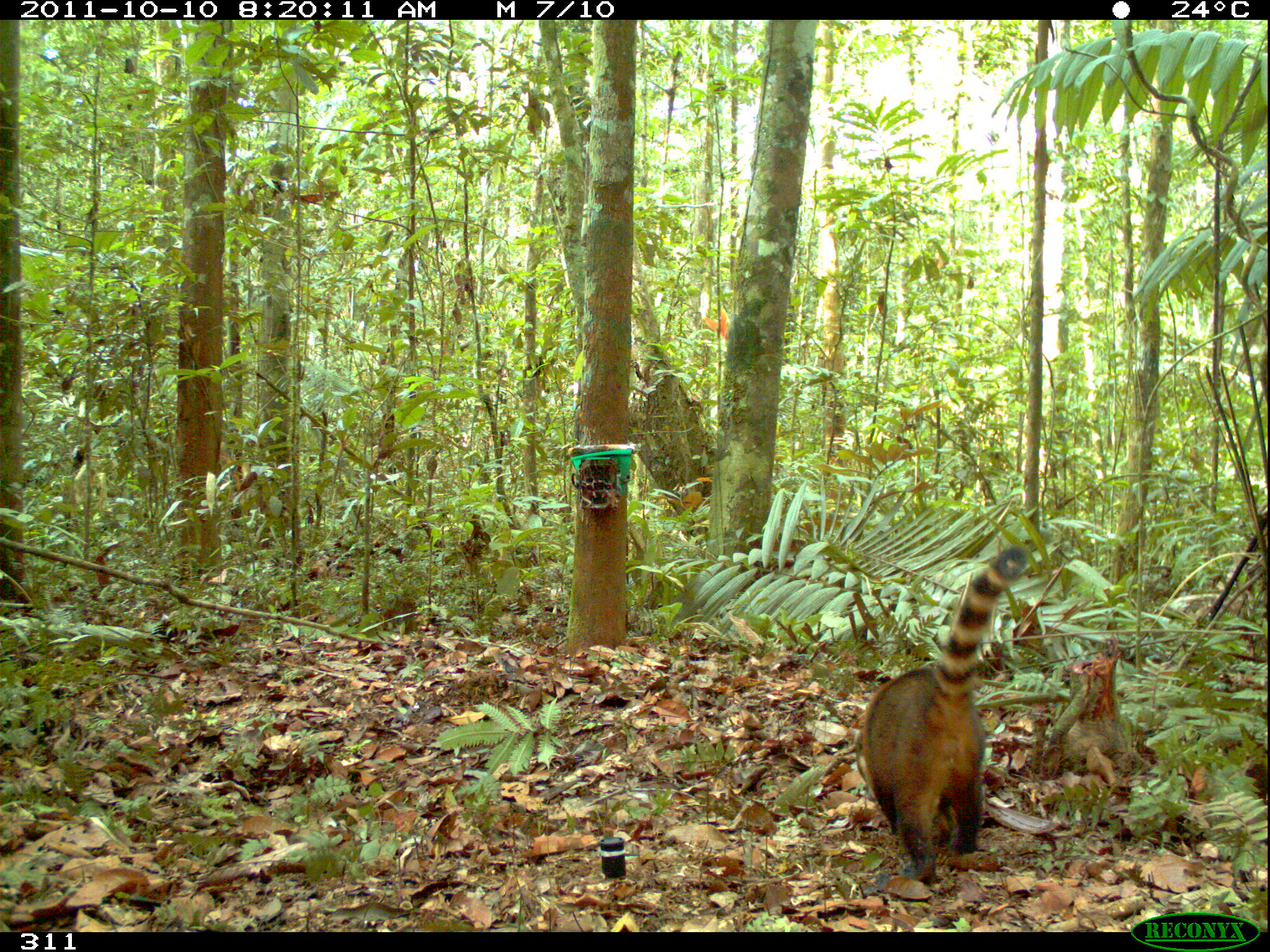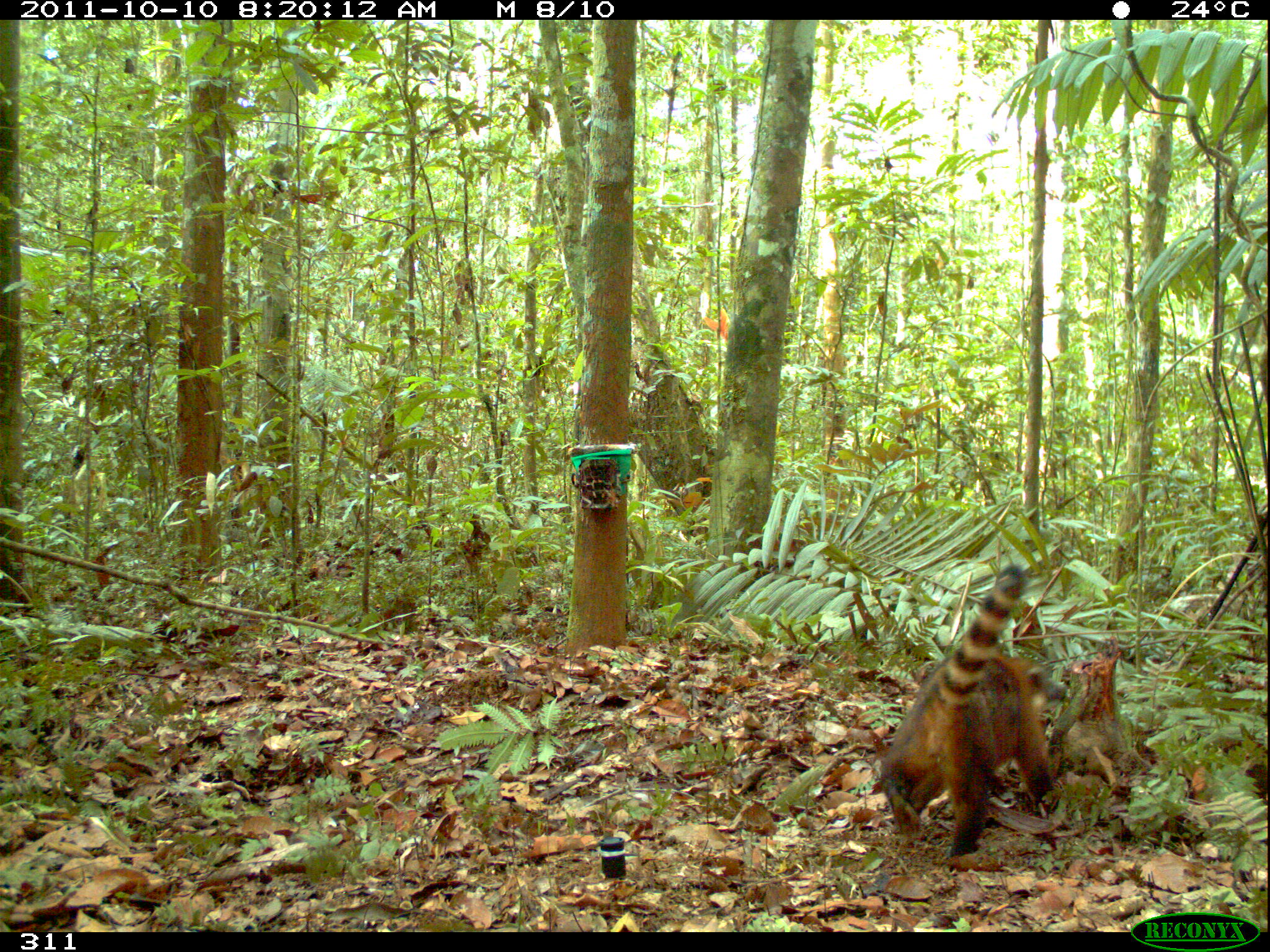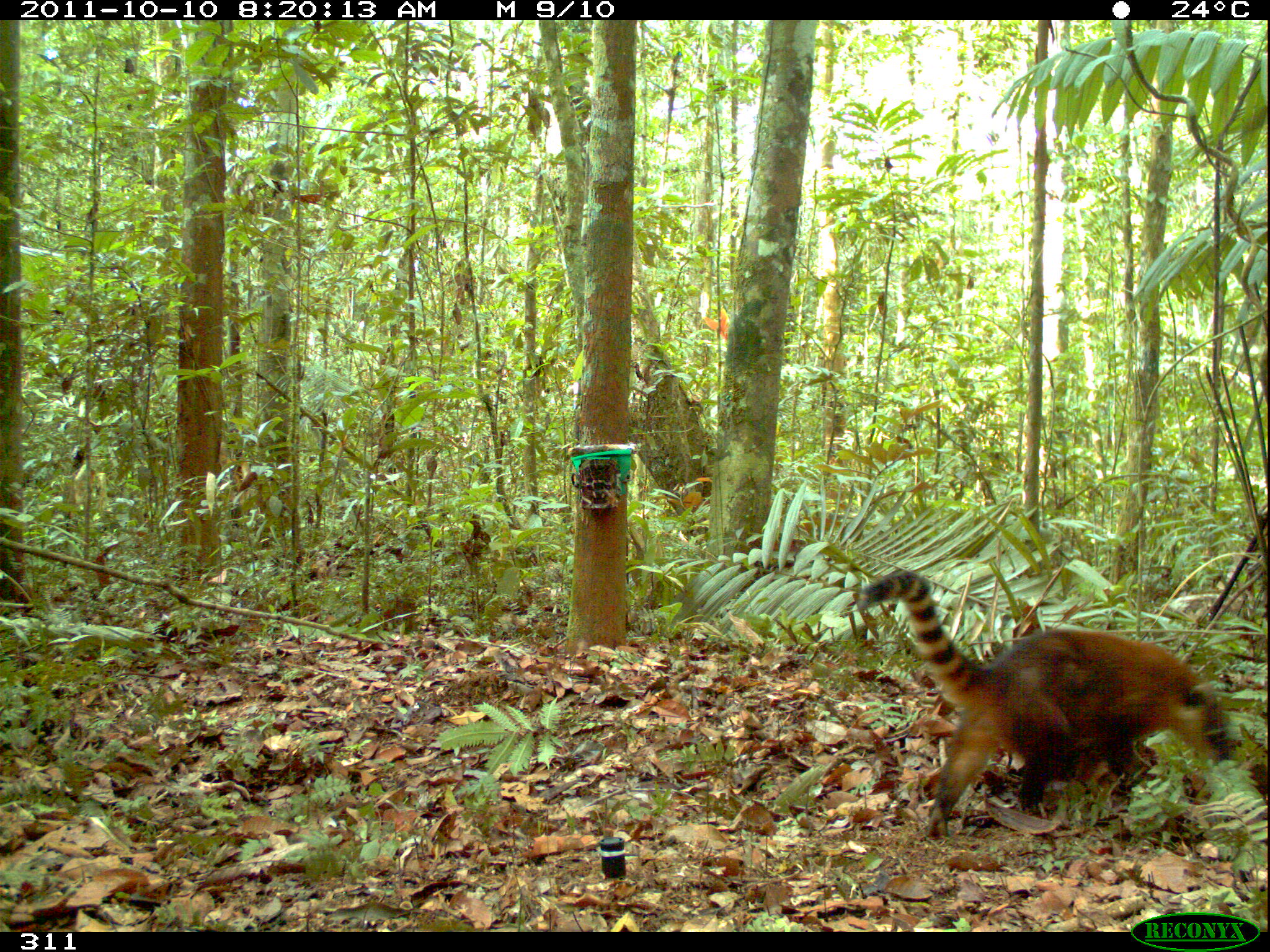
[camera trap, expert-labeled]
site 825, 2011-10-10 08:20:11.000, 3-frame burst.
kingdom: Animalia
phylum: Chordata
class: Mammalia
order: Carnivora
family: Procyonidae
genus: Nasua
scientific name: Nasua nasua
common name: south american coati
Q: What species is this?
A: Nasua nasua (south american coati).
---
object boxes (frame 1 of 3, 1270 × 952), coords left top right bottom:
nasua nasua: 852 546 1026 886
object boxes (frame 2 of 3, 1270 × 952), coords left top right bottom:
nasua nasua: 878 563 1066 858